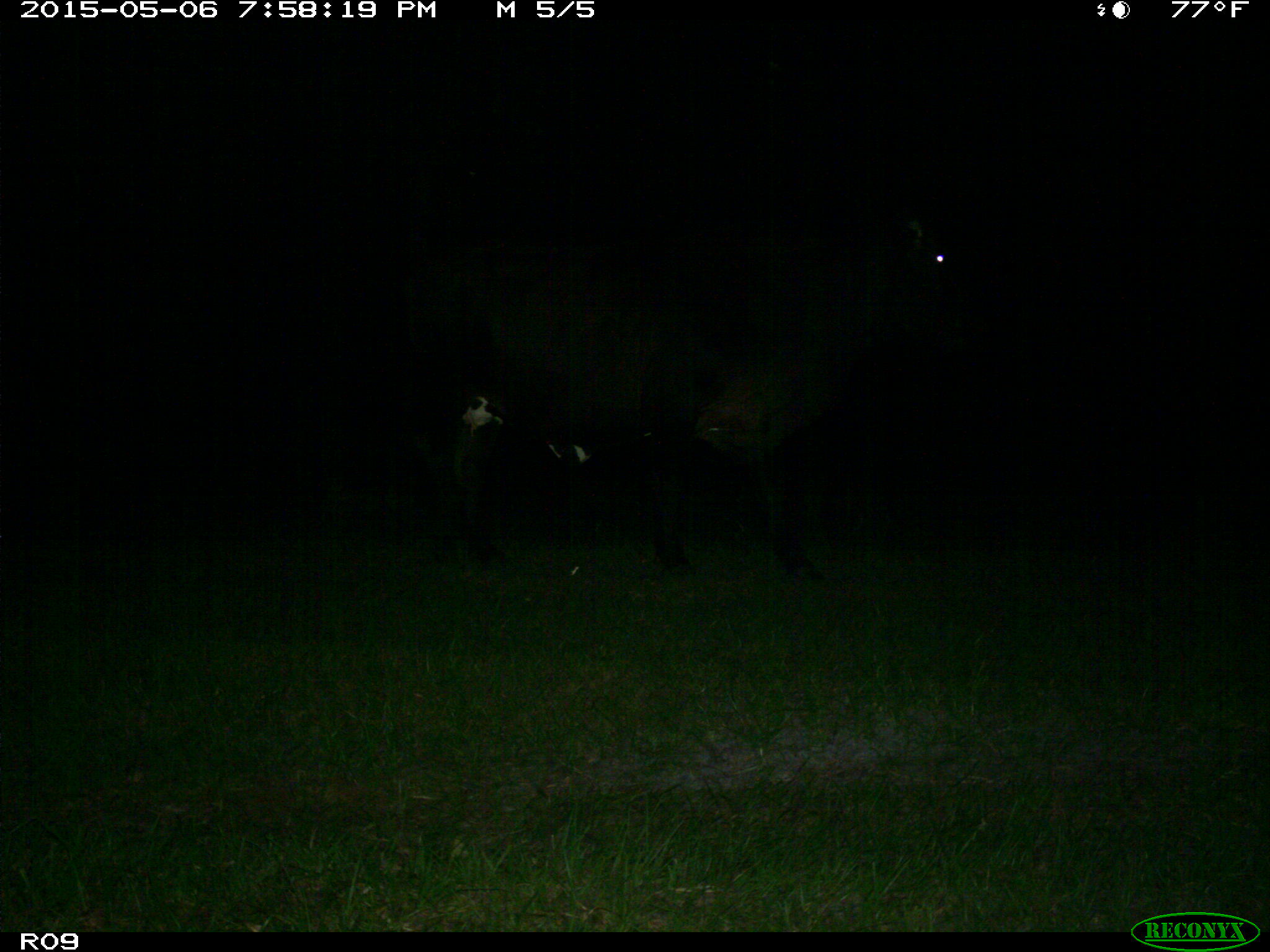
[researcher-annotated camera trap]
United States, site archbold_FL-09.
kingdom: Animalia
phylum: Chordata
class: Mammalia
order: Artiodactyla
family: Bovidae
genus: Bos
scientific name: Bos taurus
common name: domestic cow